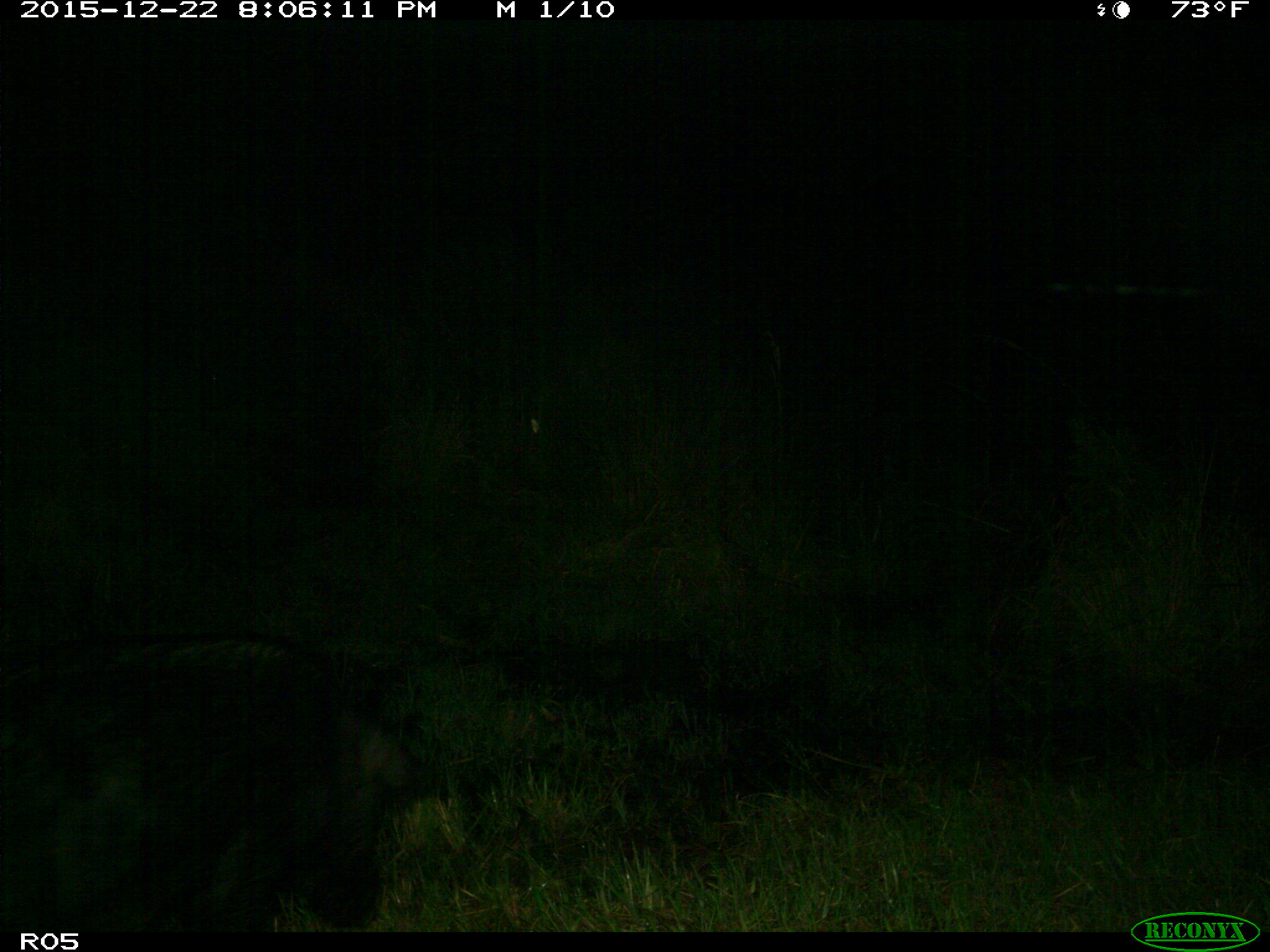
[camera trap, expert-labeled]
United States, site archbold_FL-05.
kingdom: Animalia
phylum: Chordata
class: Mammalia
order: Artiodactyla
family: Suidae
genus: Sus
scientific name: Sus scrofa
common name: wild boar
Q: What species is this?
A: Sus scrofa (wild boar).